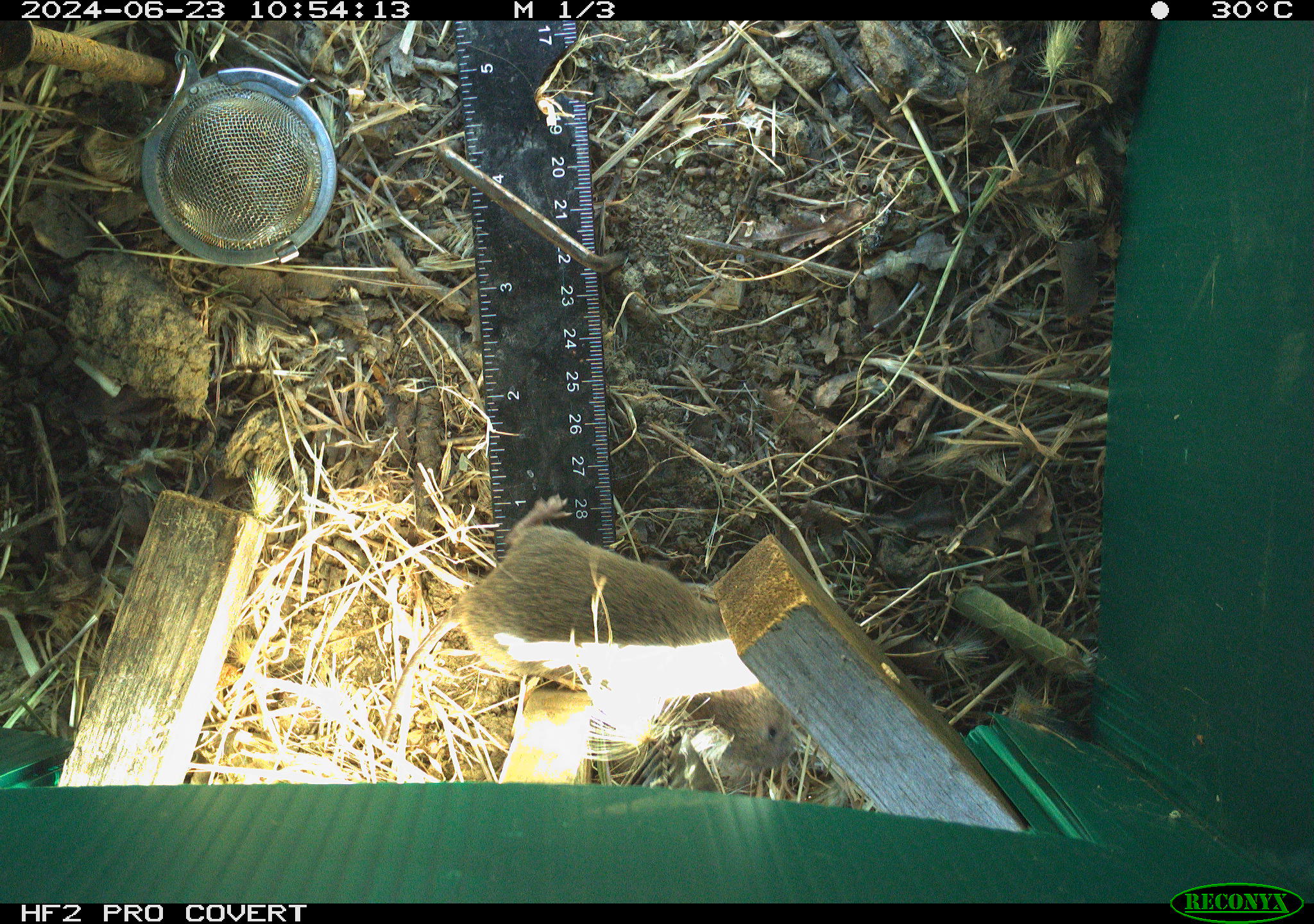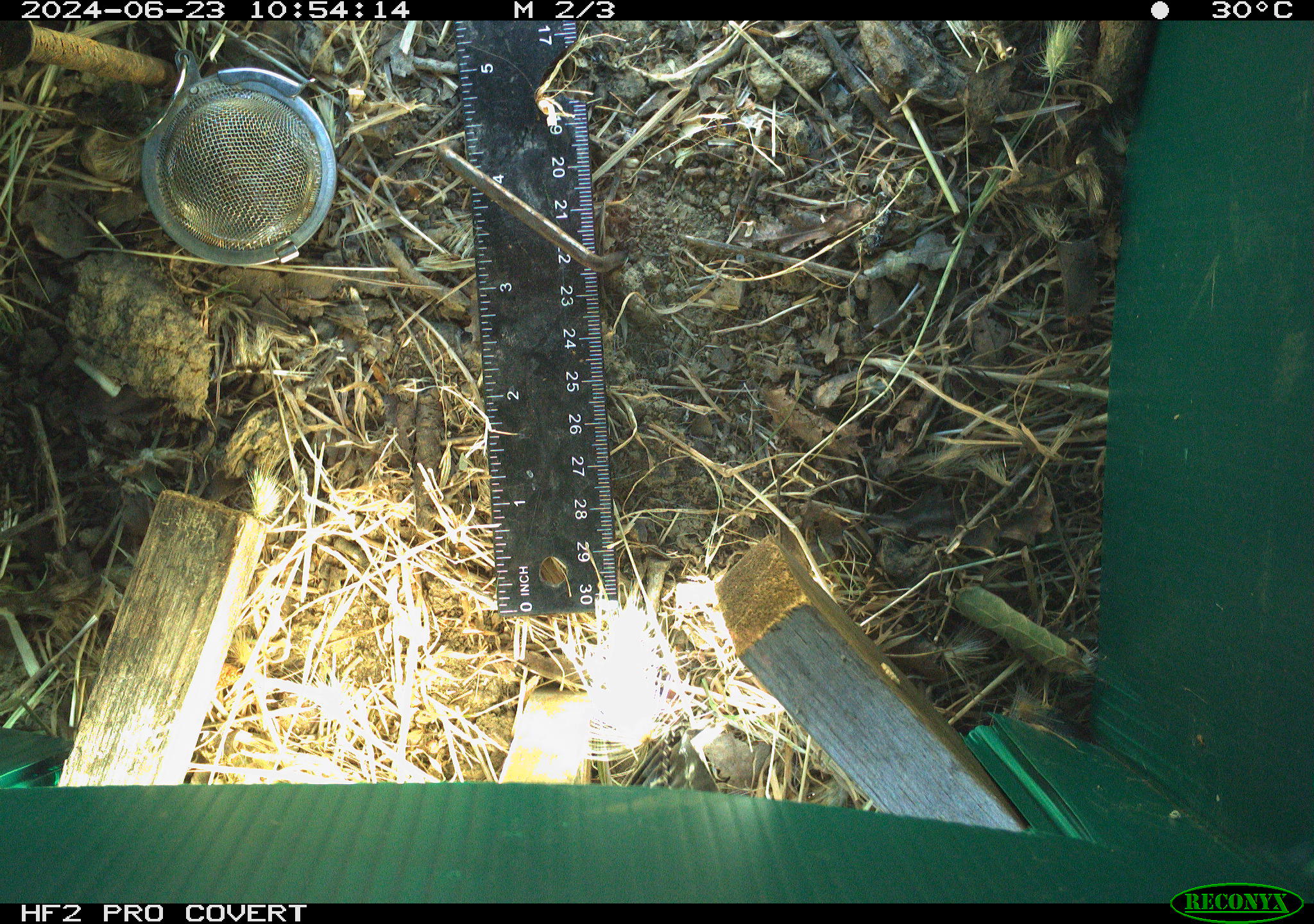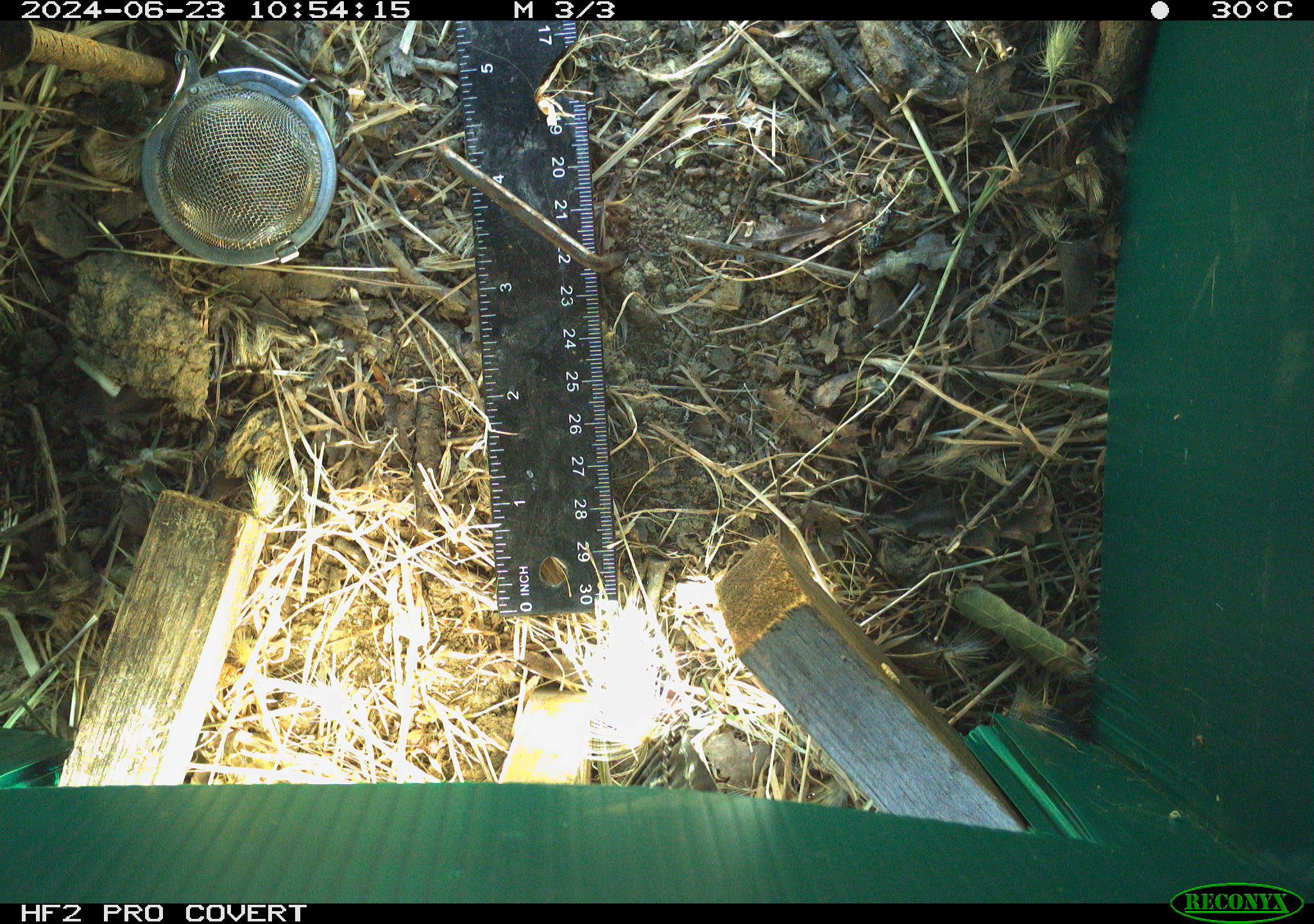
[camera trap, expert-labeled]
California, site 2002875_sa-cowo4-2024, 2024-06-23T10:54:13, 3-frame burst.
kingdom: Animalia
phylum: Chordata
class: Mammalia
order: Rodentia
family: Cricetidae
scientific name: Arvicolinae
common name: voles, lemmings, and muskrats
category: arvicolinae subfamily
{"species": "arvicolinae subfamily (voles, lemmings, and muskrats) (Arvicolinae)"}